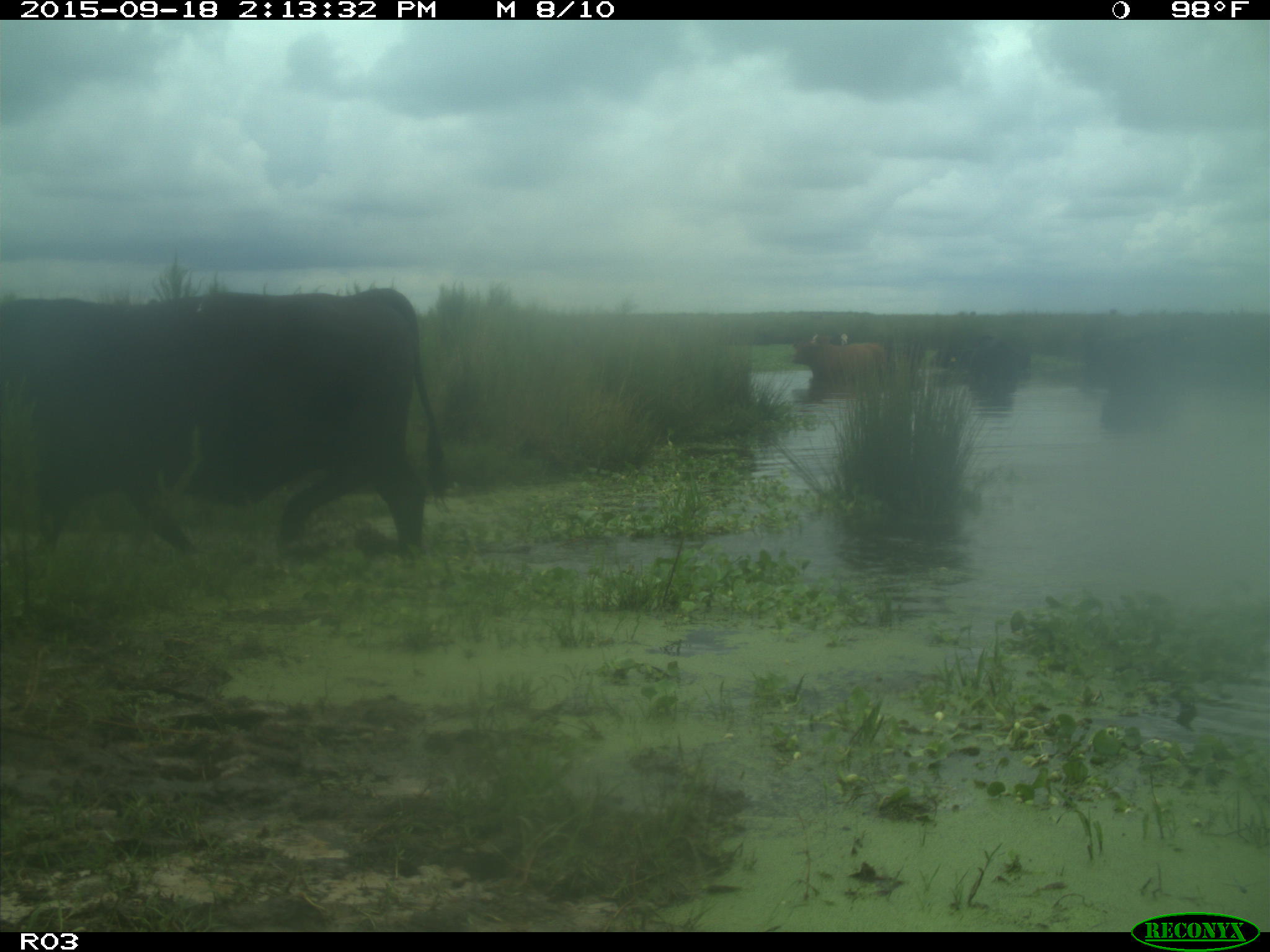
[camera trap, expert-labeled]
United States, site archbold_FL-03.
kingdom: Animalia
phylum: Chordata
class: Mammalia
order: Artiodactyla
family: Bovidae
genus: Bos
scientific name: Bos taurus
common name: domestic cow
Bos taurus (domestic cow).